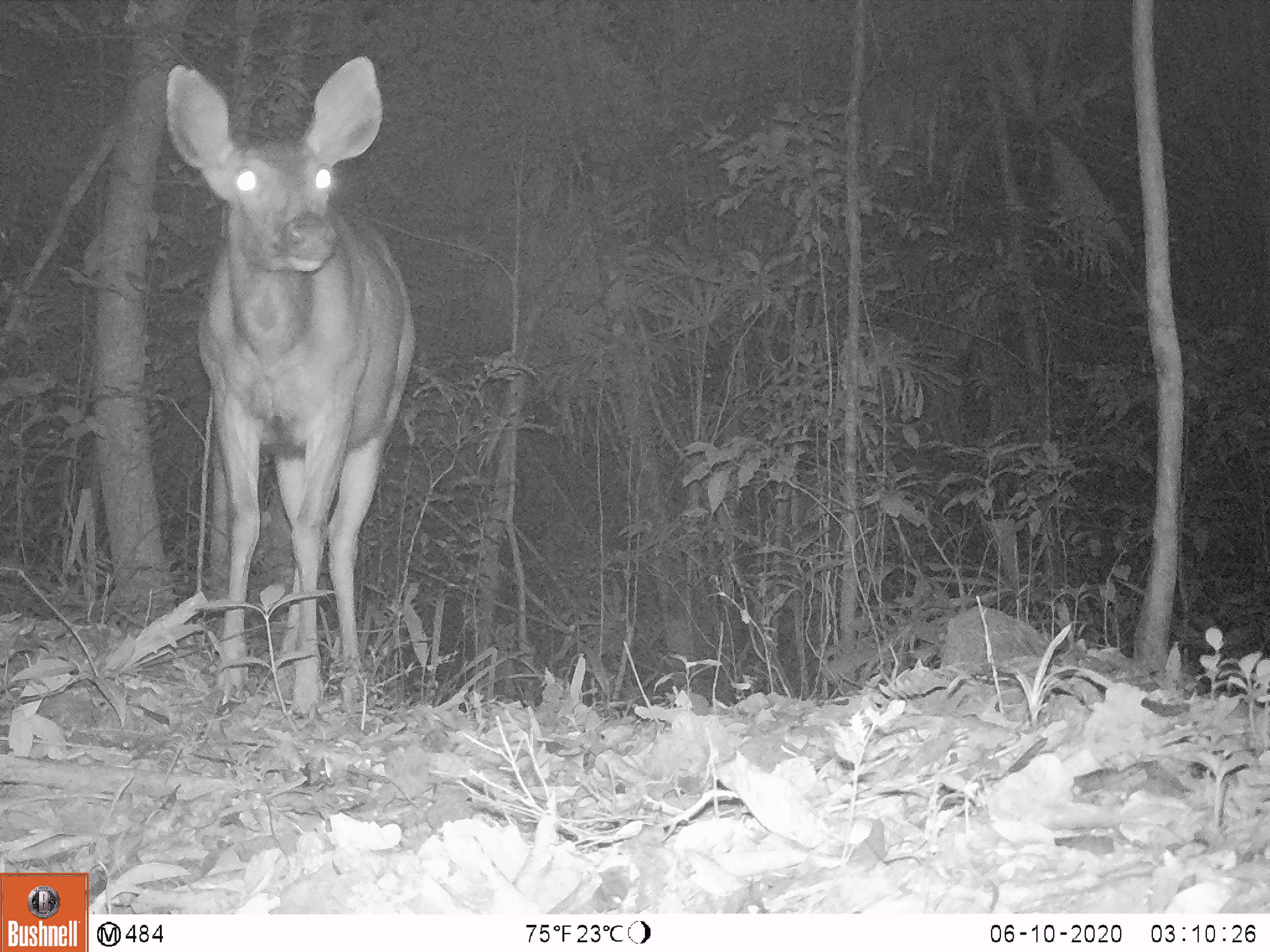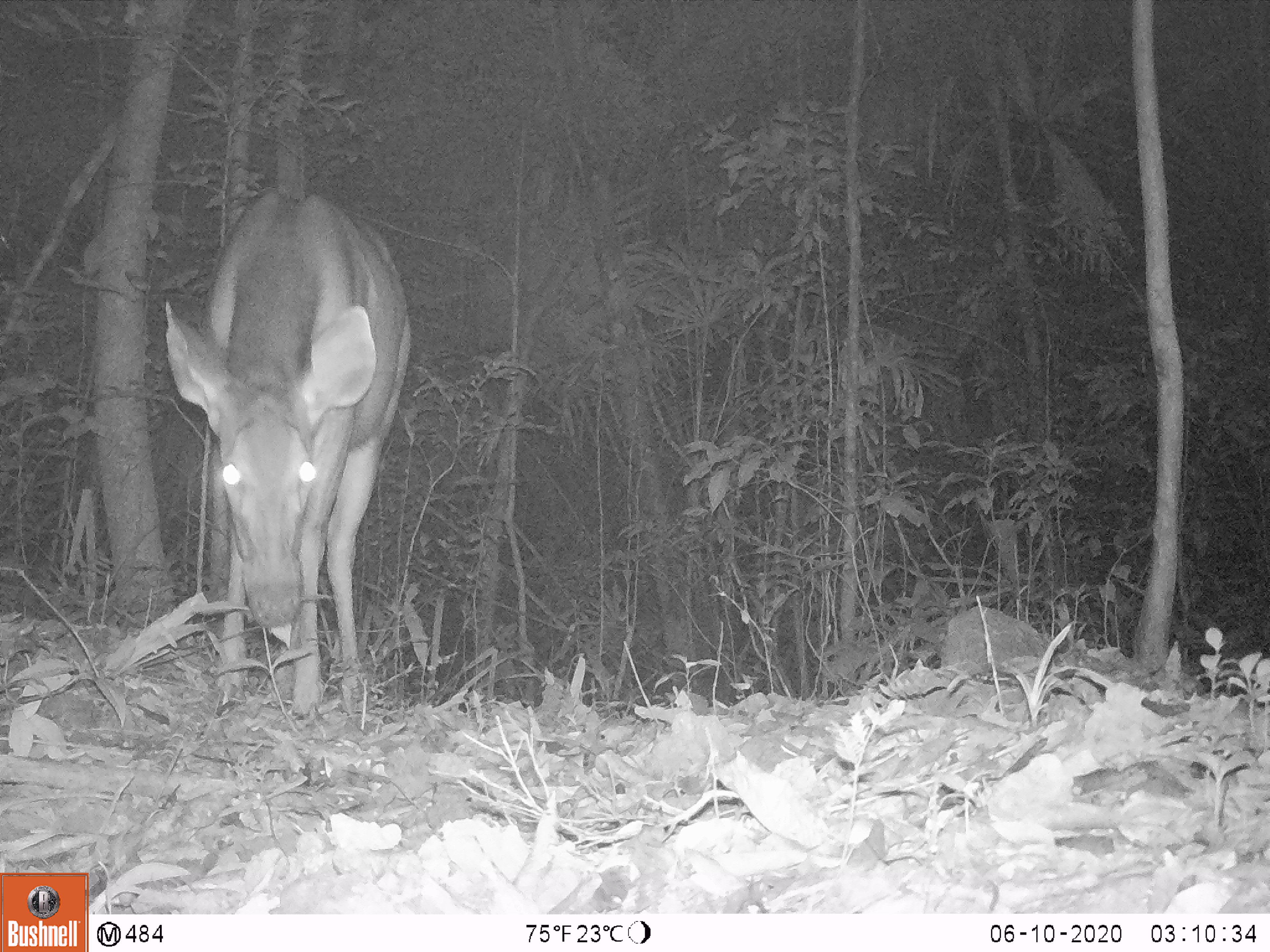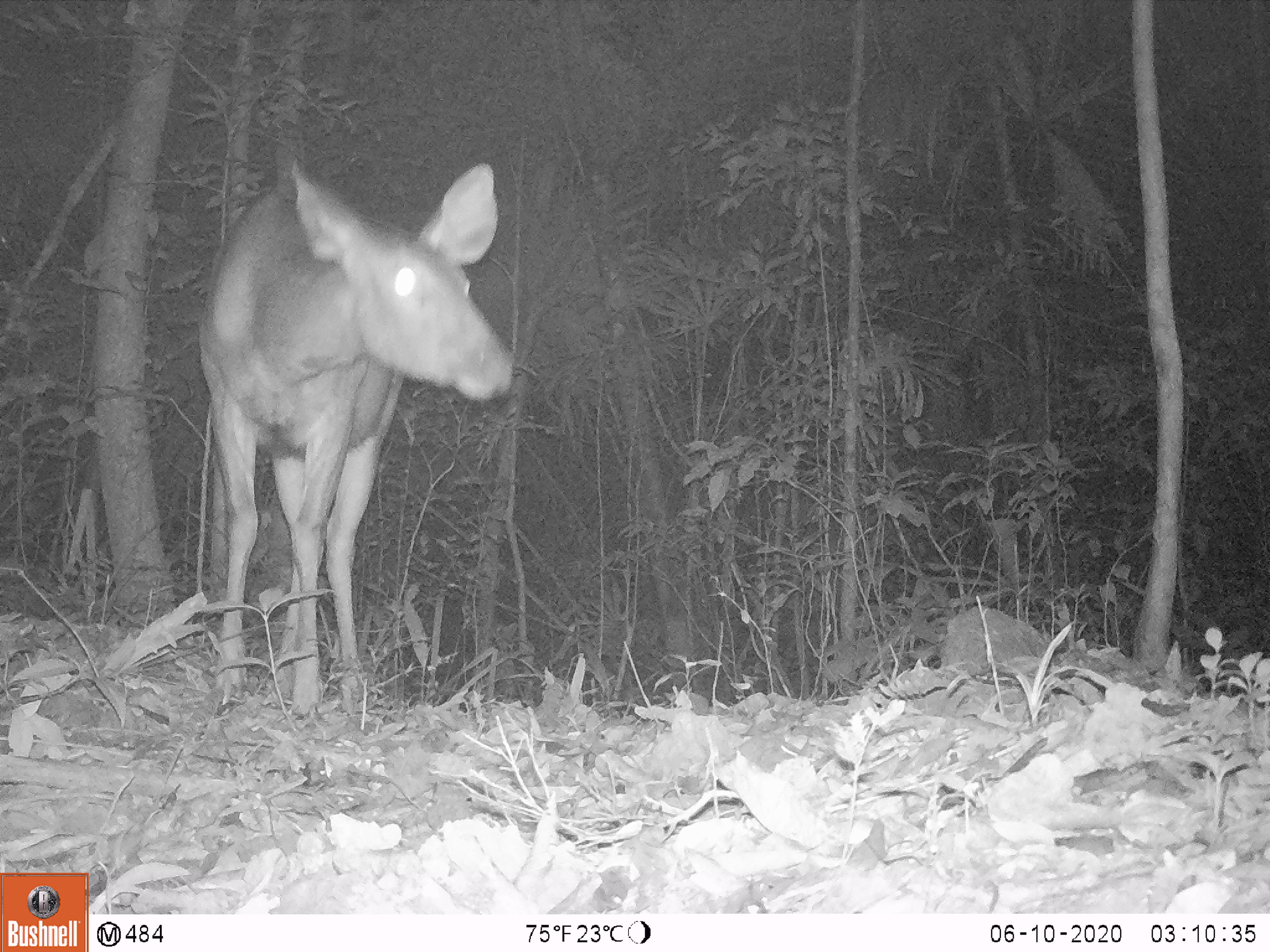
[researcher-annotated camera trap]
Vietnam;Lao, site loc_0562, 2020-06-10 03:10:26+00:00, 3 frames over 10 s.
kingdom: Animalia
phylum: Chordata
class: Mammalia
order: Artiodactyla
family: Cervidae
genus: Rusa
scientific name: Rusa unicolor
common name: sambar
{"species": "sambar (Rusa unicolor)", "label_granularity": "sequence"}